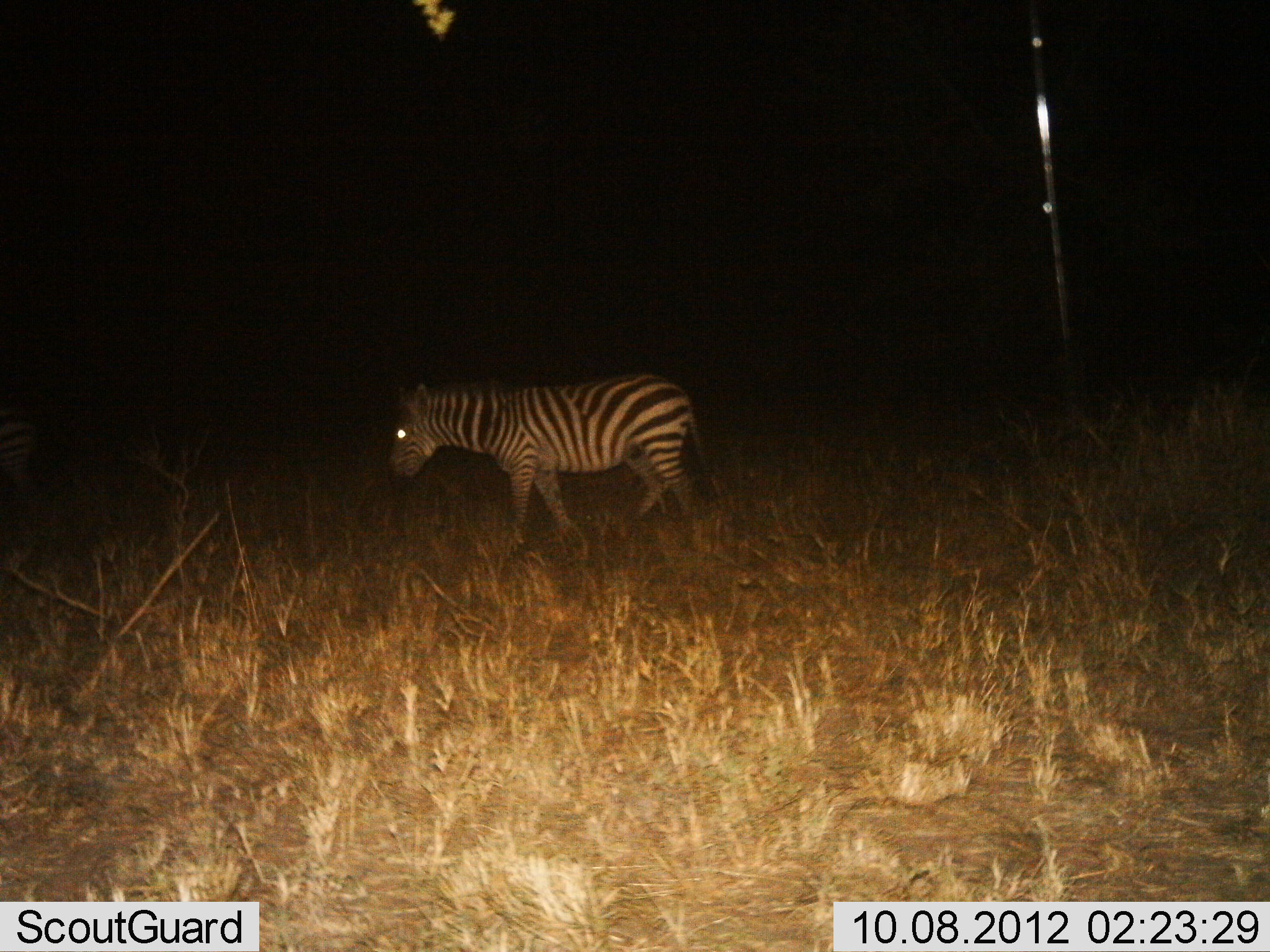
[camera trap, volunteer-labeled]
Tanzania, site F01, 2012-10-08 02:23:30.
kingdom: Animalia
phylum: Chordata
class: Mammalia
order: Perissodactyla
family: Equidae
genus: Equus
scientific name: Equus quagga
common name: plains zebra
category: zebra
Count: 1.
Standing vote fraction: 20%.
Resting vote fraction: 0%.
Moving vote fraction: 80%.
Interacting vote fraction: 0%.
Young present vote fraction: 0%.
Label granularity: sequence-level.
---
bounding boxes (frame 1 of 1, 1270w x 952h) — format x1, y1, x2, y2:
animal: 385, 378, 729, 562